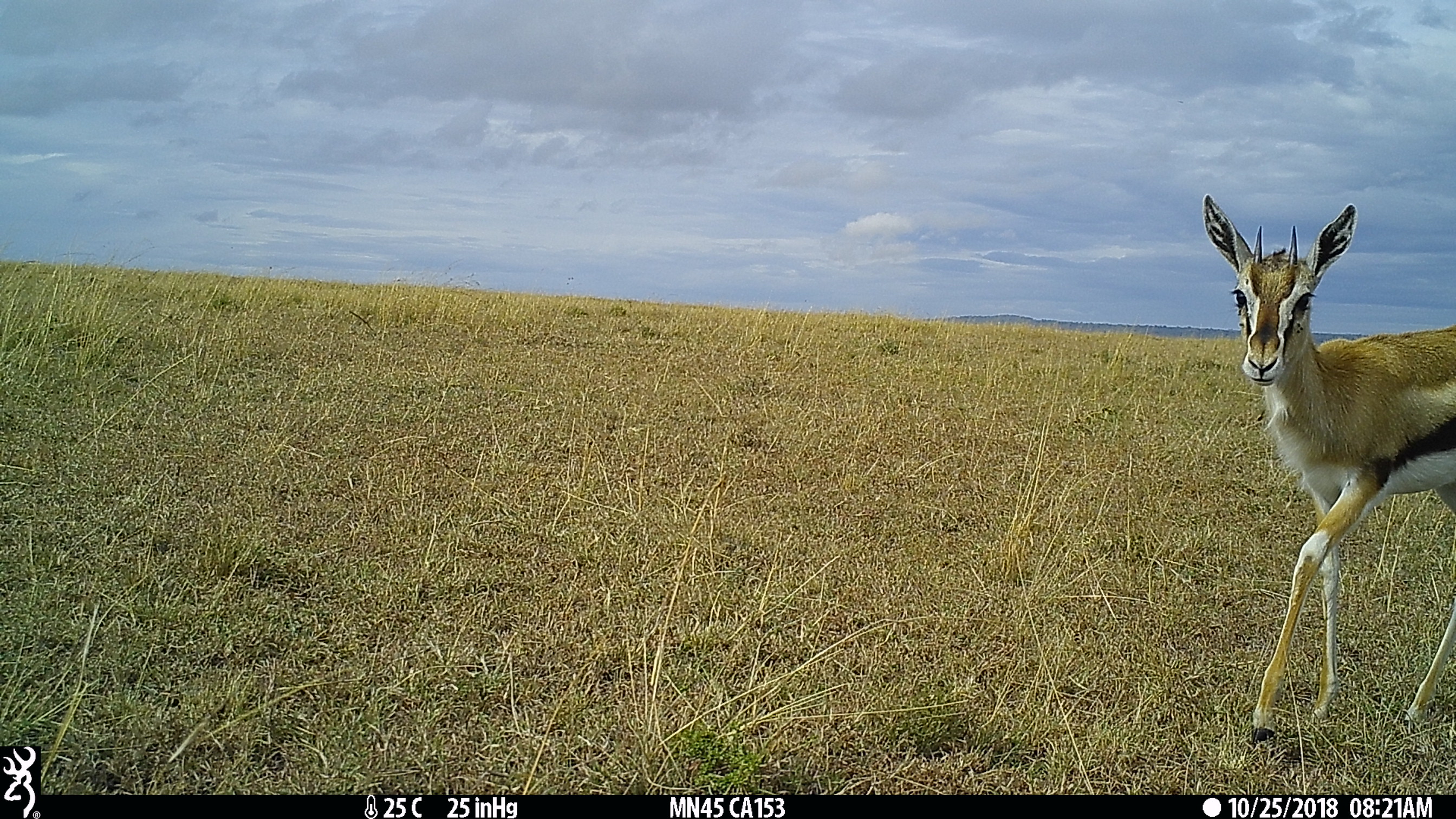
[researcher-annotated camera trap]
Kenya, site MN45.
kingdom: Animalia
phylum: Chordata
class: Mammalia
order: Artiodactyla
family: Bovidae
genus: Eudorcas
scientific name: Eudorcas thomsonii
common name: thomon's gazelle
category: gazelle thomsons